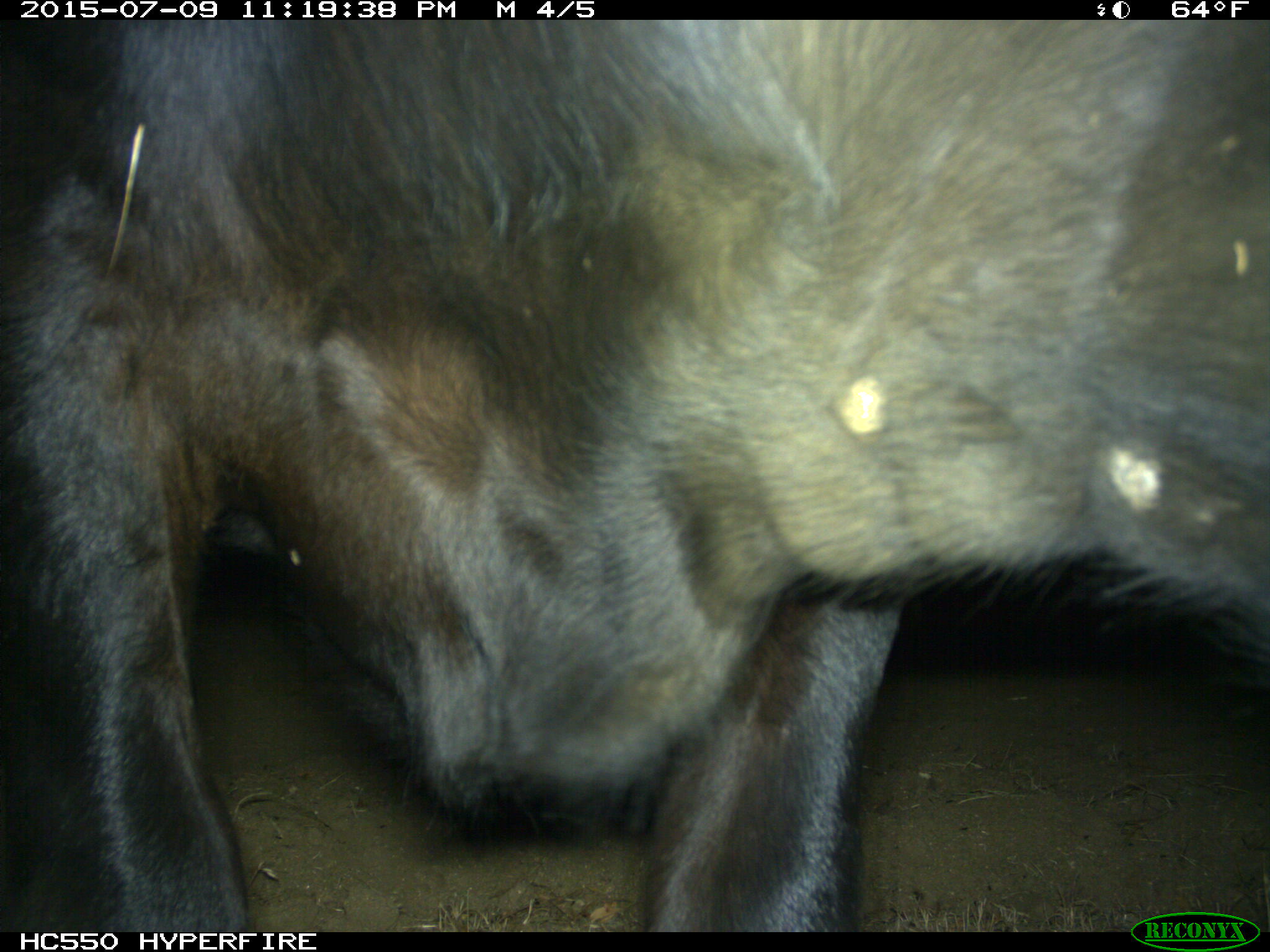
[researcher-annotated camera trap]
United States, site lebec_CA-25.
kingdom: Animalia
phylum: Chordata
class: Mammalia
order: Artiodactyla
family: Bovidae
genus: Bos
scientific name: Bos taurus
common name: domestic cow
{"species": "Bos taurus (domestic cow)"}